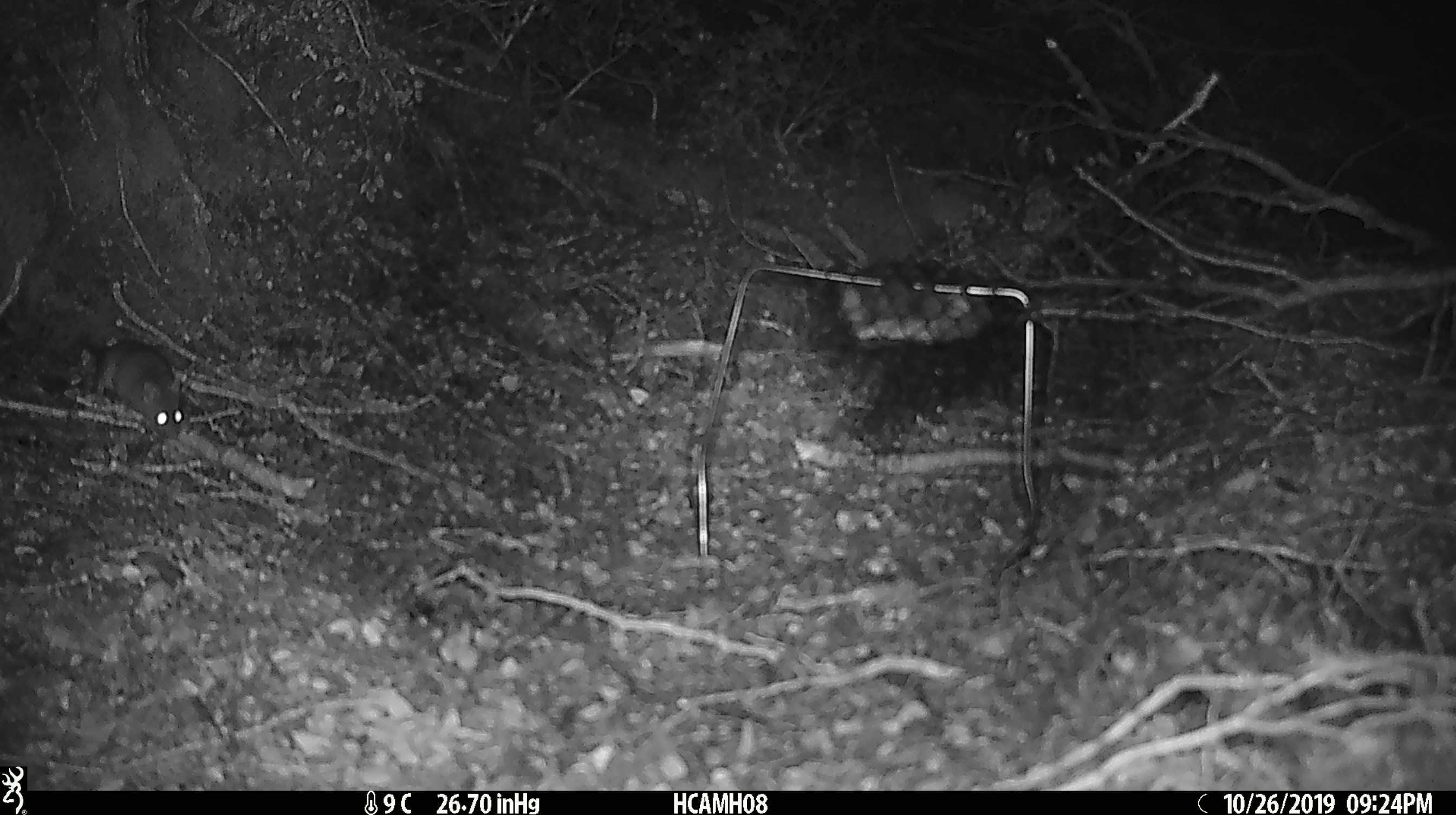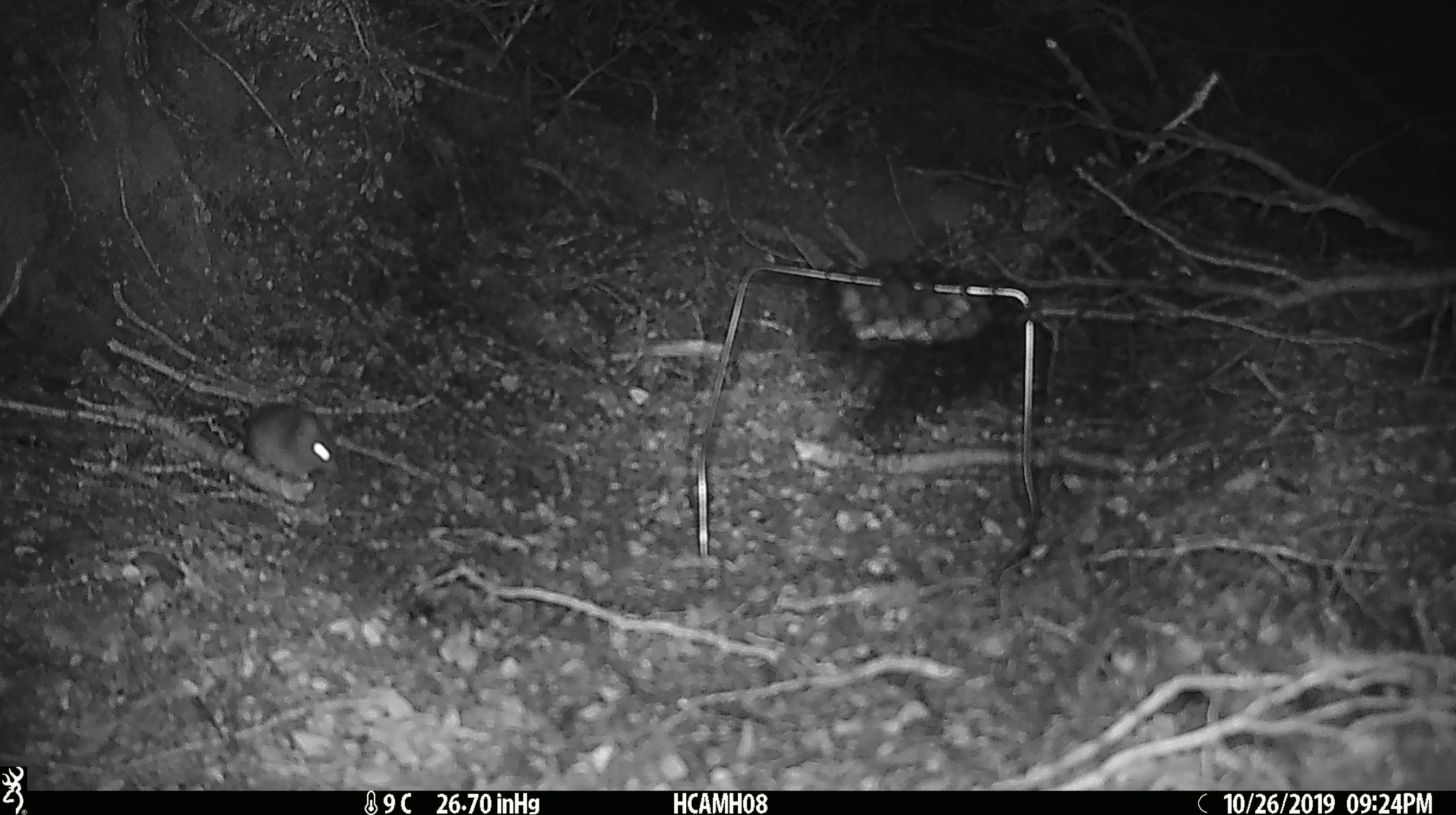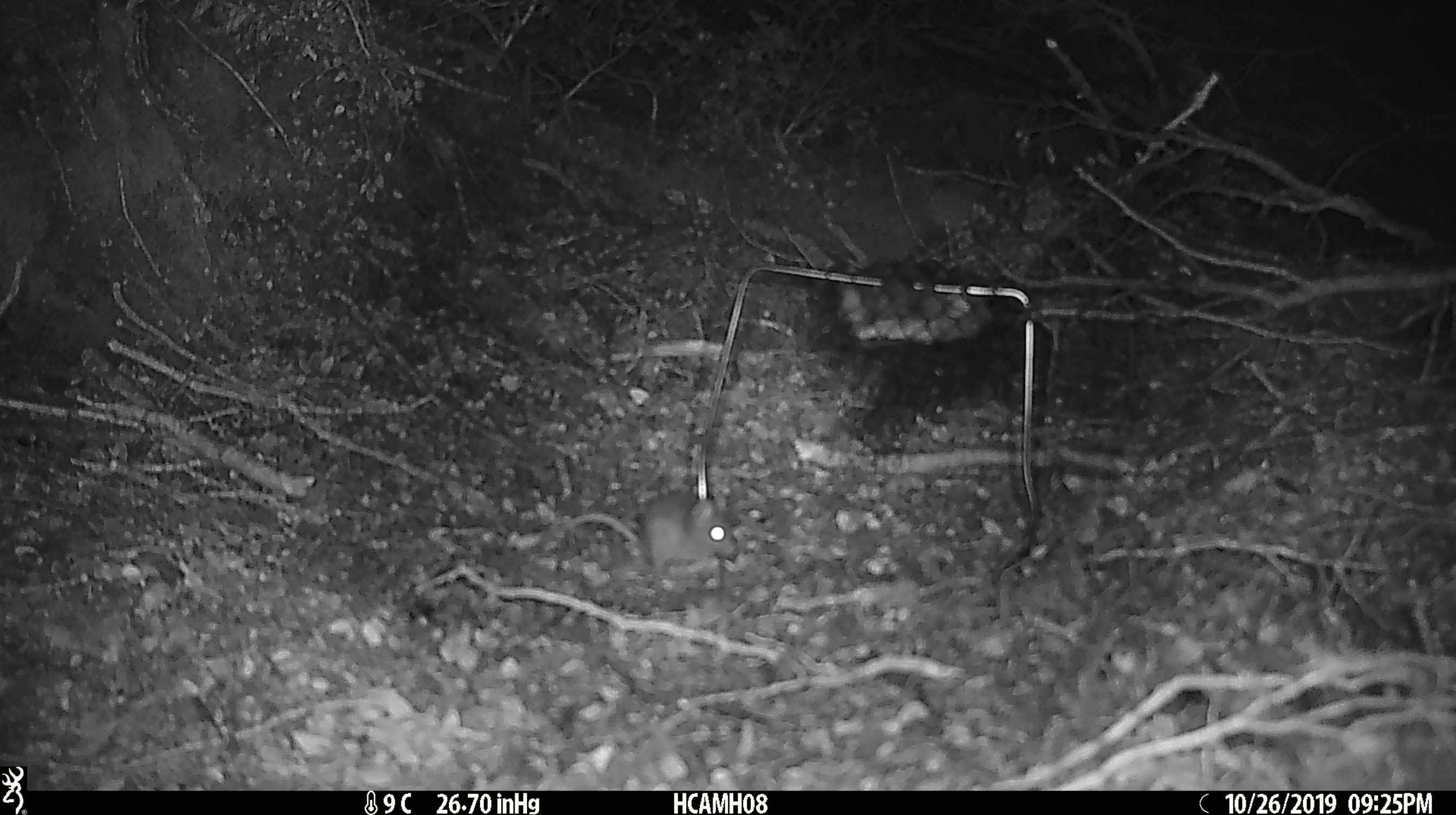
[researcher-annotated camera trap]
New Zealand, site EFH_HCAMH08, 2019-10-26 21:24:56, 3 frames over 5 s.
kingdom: Animalia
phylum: Chordata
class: Mammalia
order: Rodentia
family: Muridae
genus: Mus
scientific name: Mus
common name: mouse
Mouse (Mus).